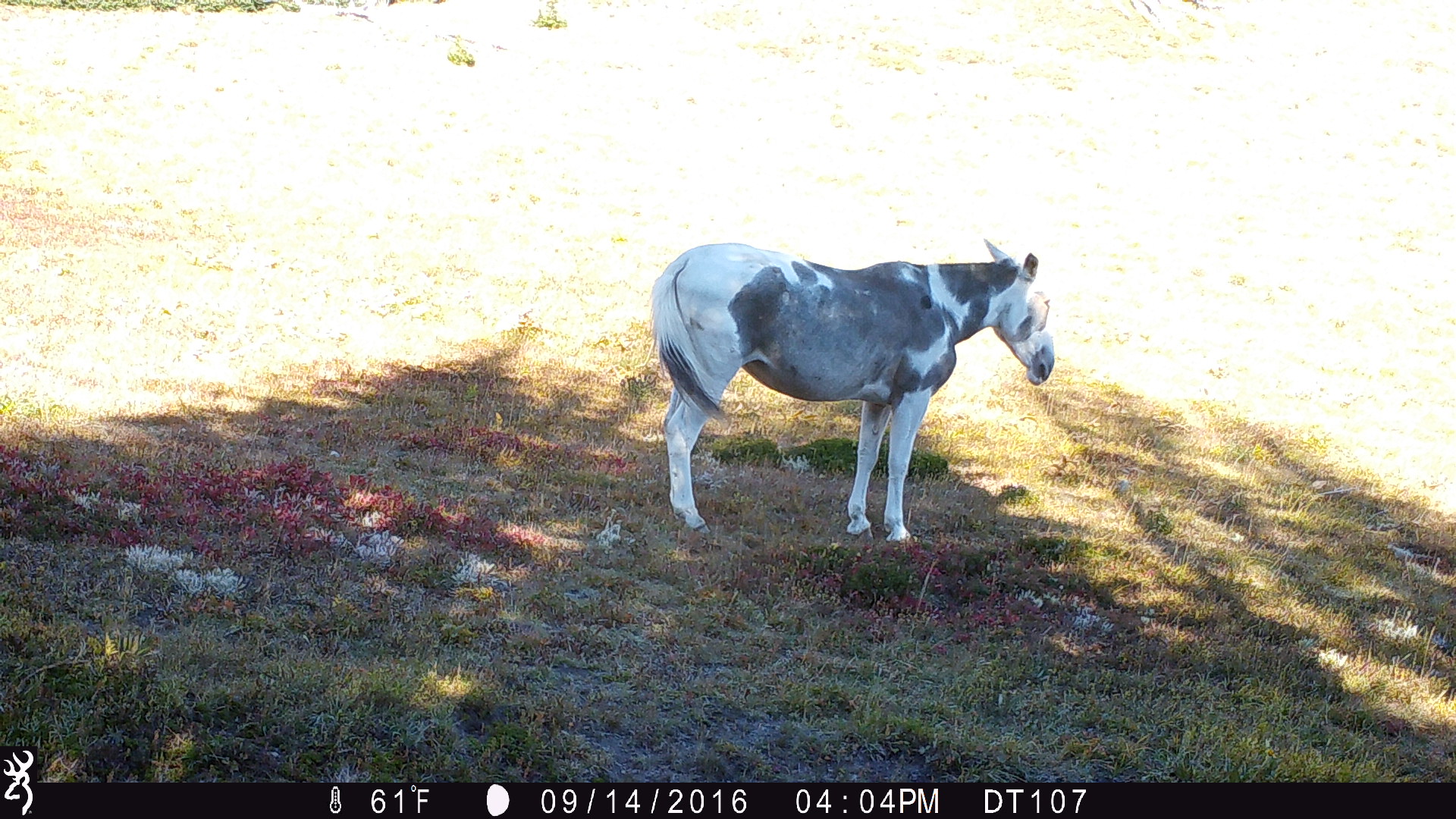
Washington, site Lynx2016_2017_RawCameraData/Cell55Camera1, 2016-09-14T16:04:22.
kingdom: Animalia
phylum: Chordata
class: Mammalia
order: Perissodactyla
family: Equidae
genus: Equus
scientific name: Equus caballus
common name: domestic horse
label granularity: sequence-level